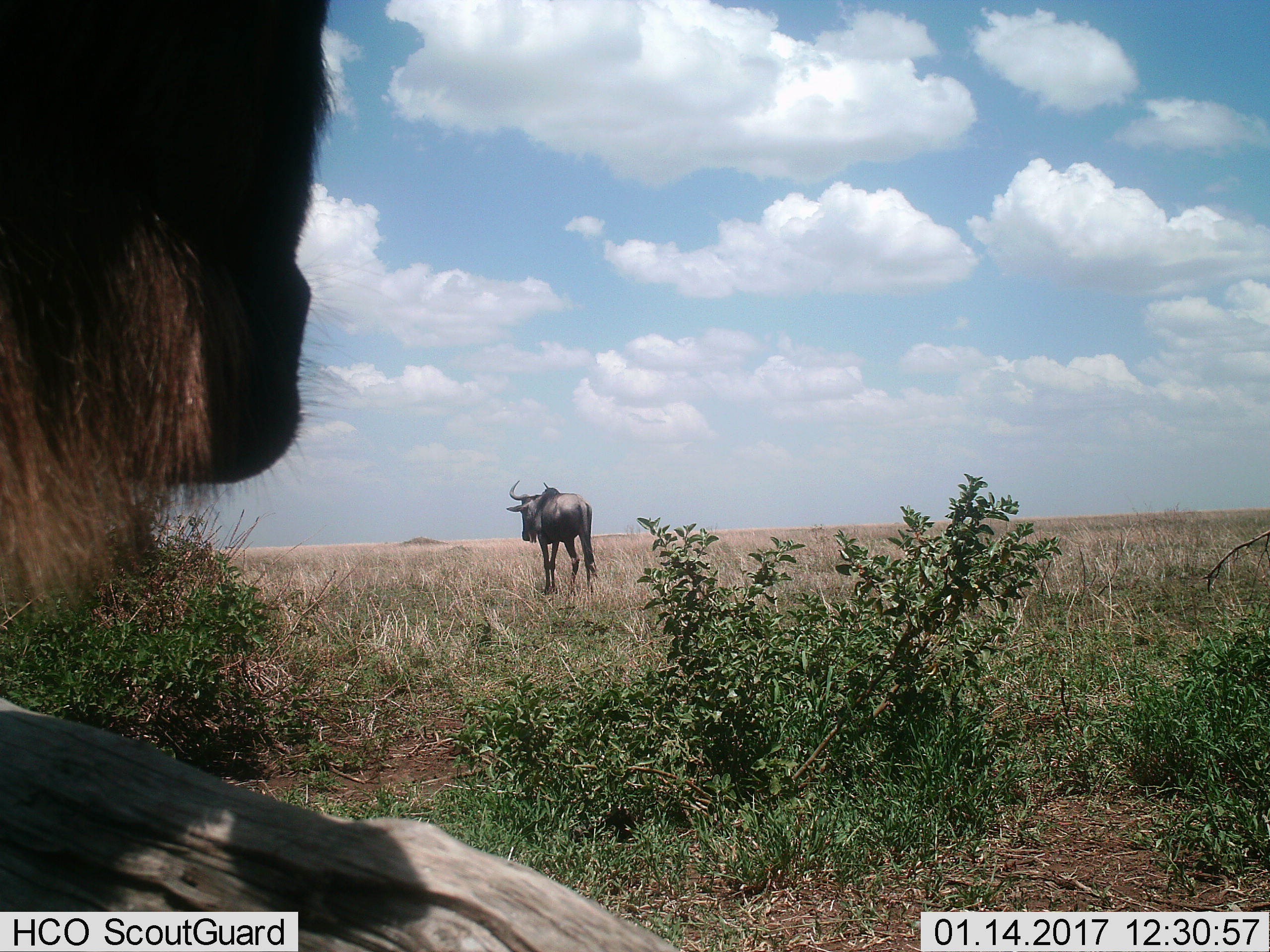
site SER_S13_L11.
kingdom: Animalia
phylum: Chordata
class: Mammalia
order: Artiodactyla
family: Bovidae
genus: Connochaetes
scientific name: Connochaetes taurinus taurinus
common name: blue wildebeest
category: wildebeestblue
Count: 2.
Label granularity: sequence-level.